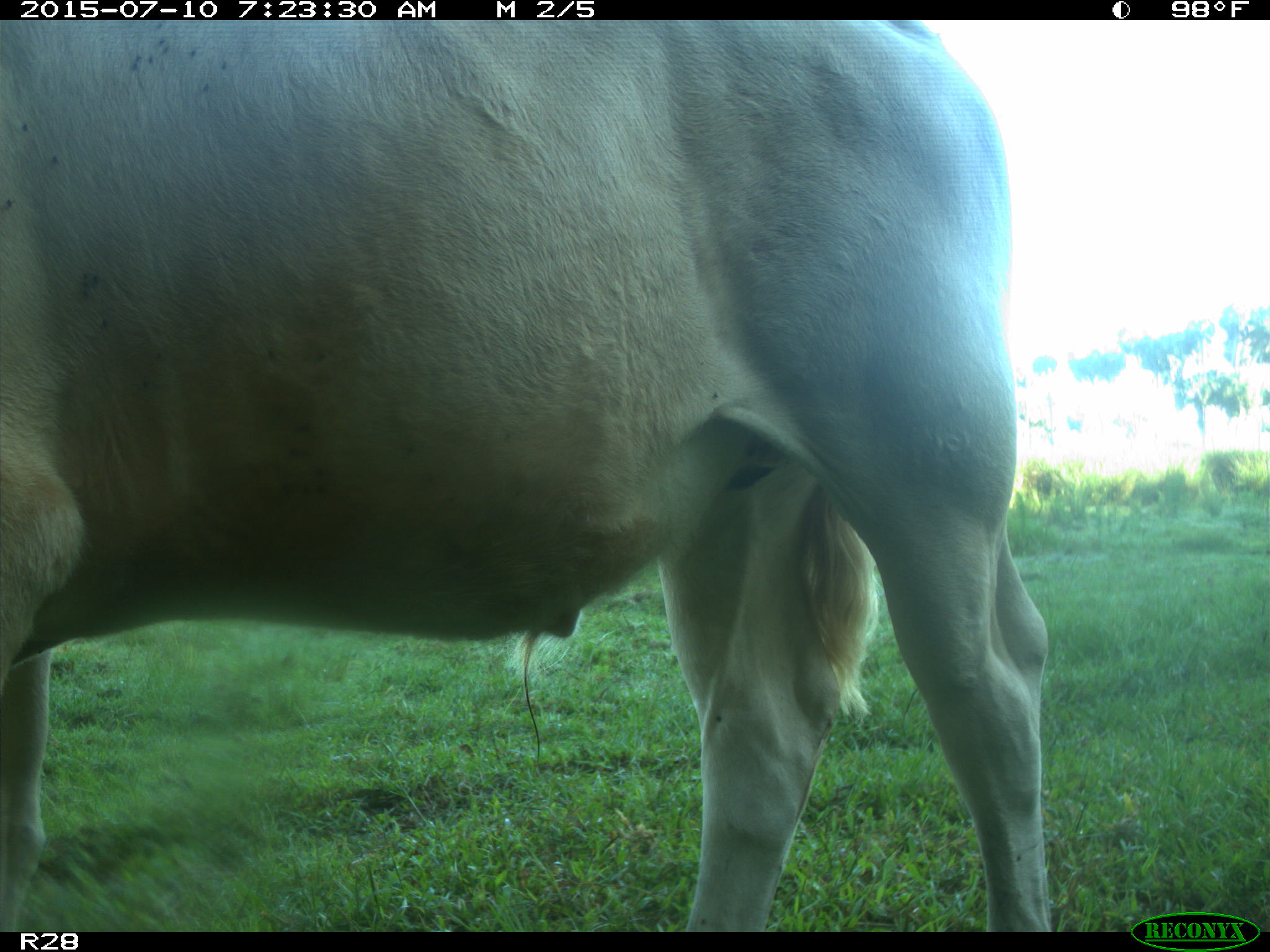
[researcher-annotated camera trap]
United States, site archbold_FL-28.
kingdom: Animalia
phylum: Chordata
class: Mammalia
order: Artiodactyla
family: Bovidae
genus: Bos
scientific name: Bos taurus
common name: domestic cow